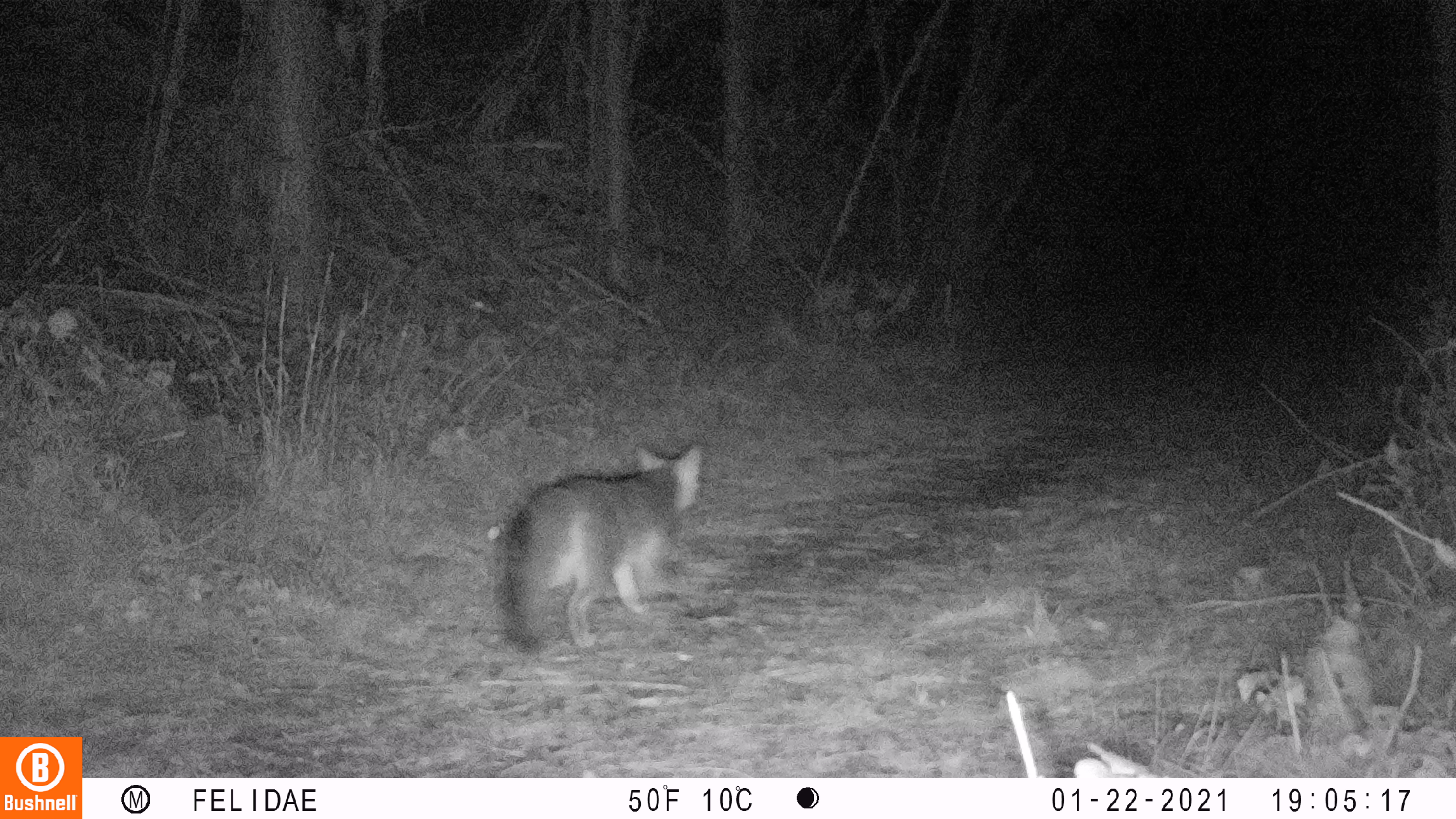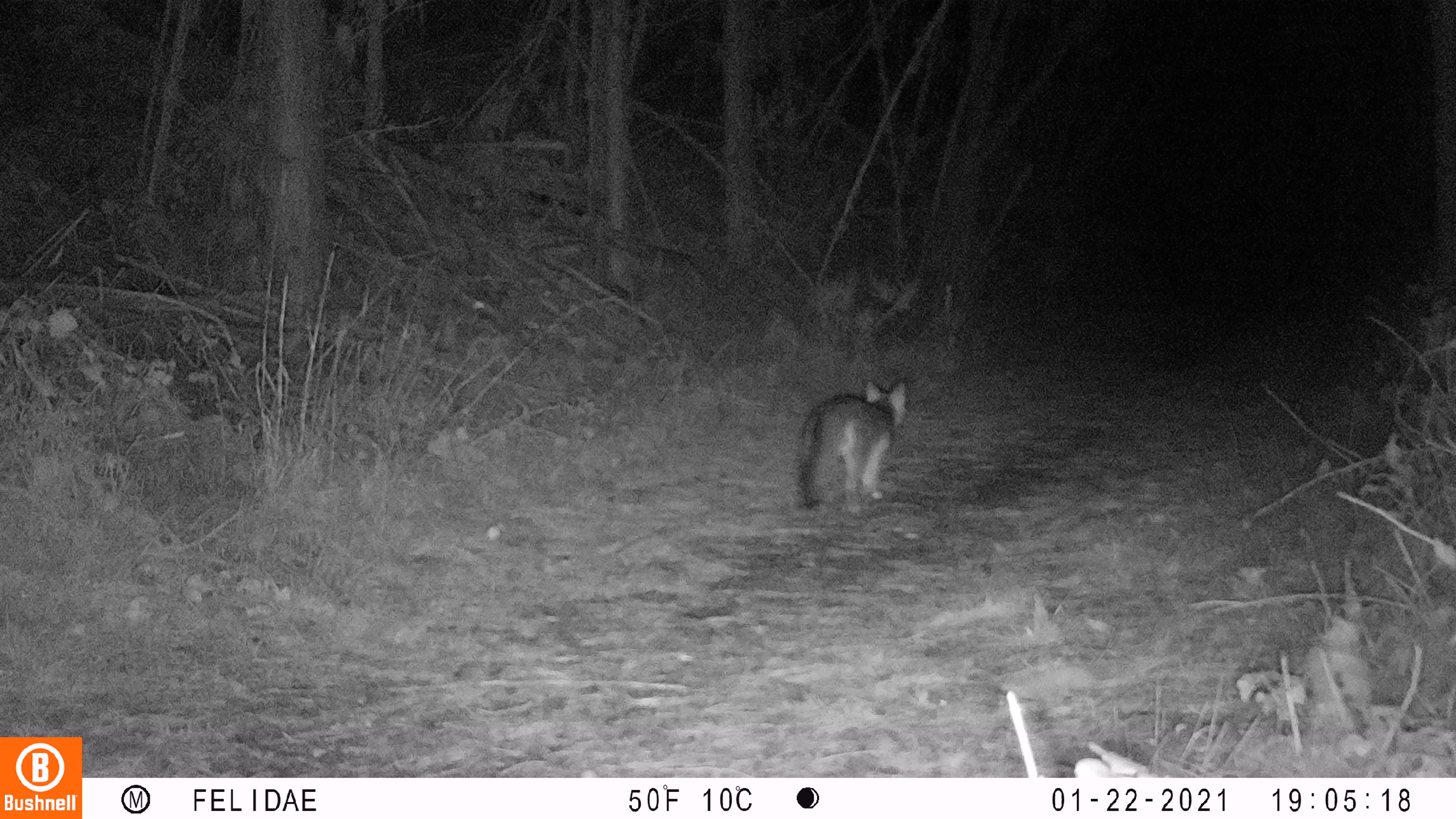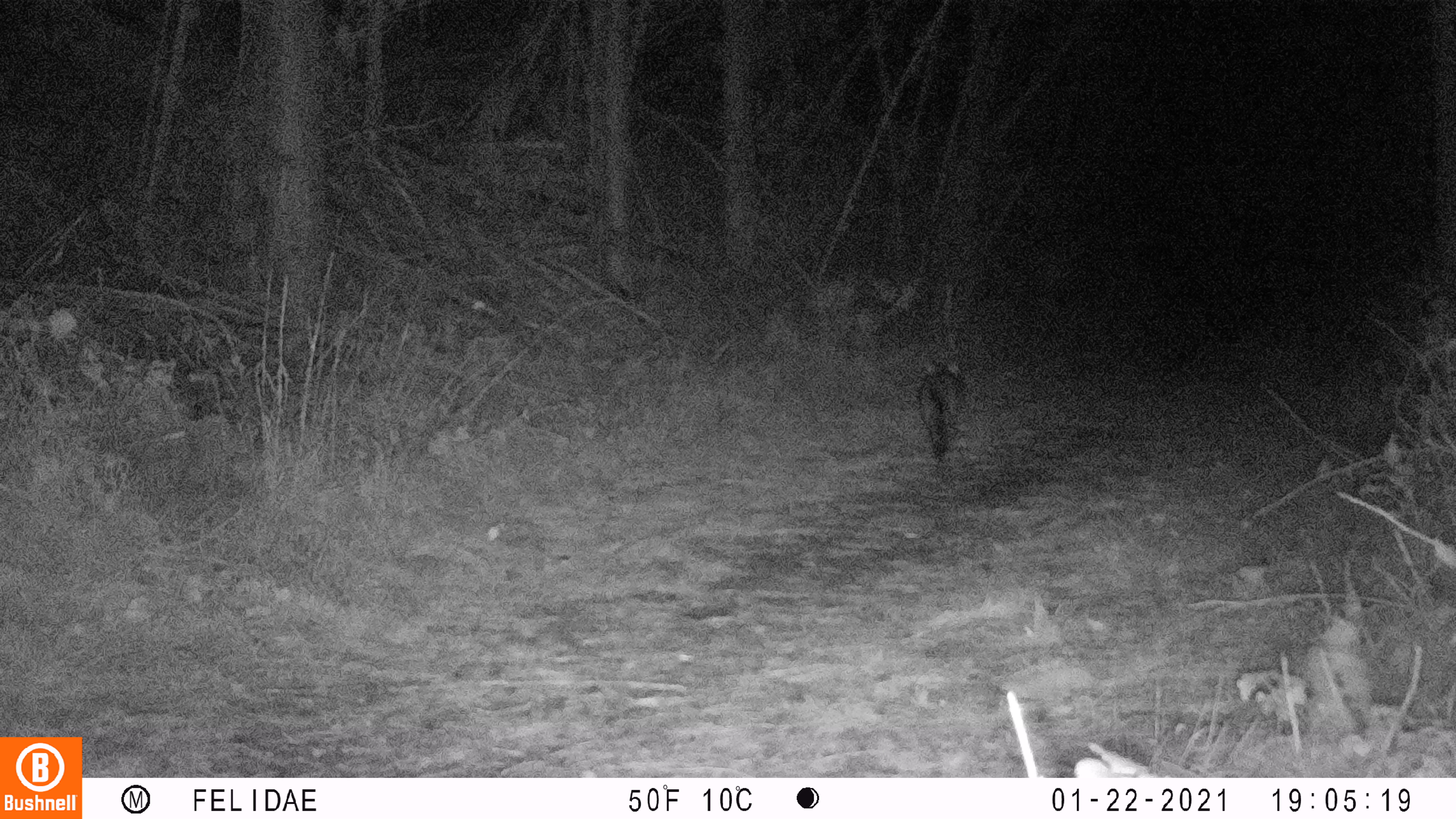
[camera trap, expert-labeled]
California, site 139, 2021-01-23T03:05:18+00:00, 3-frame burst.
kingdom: Animalia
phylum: Chordata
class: Mammalia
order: Carnivora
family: Canidae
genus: Urocyon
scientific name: Urocyon cinereoargenteus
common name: gray fox